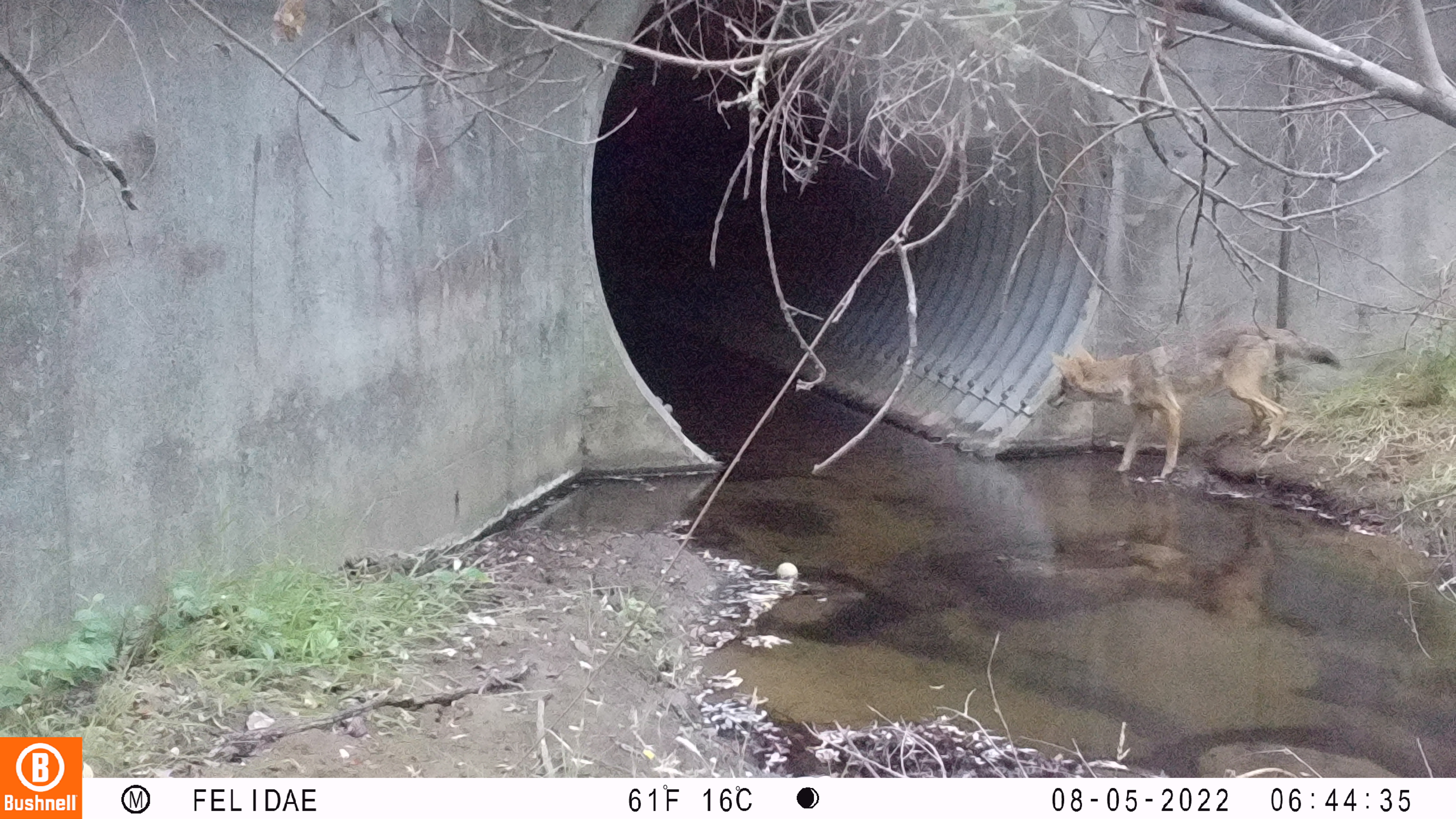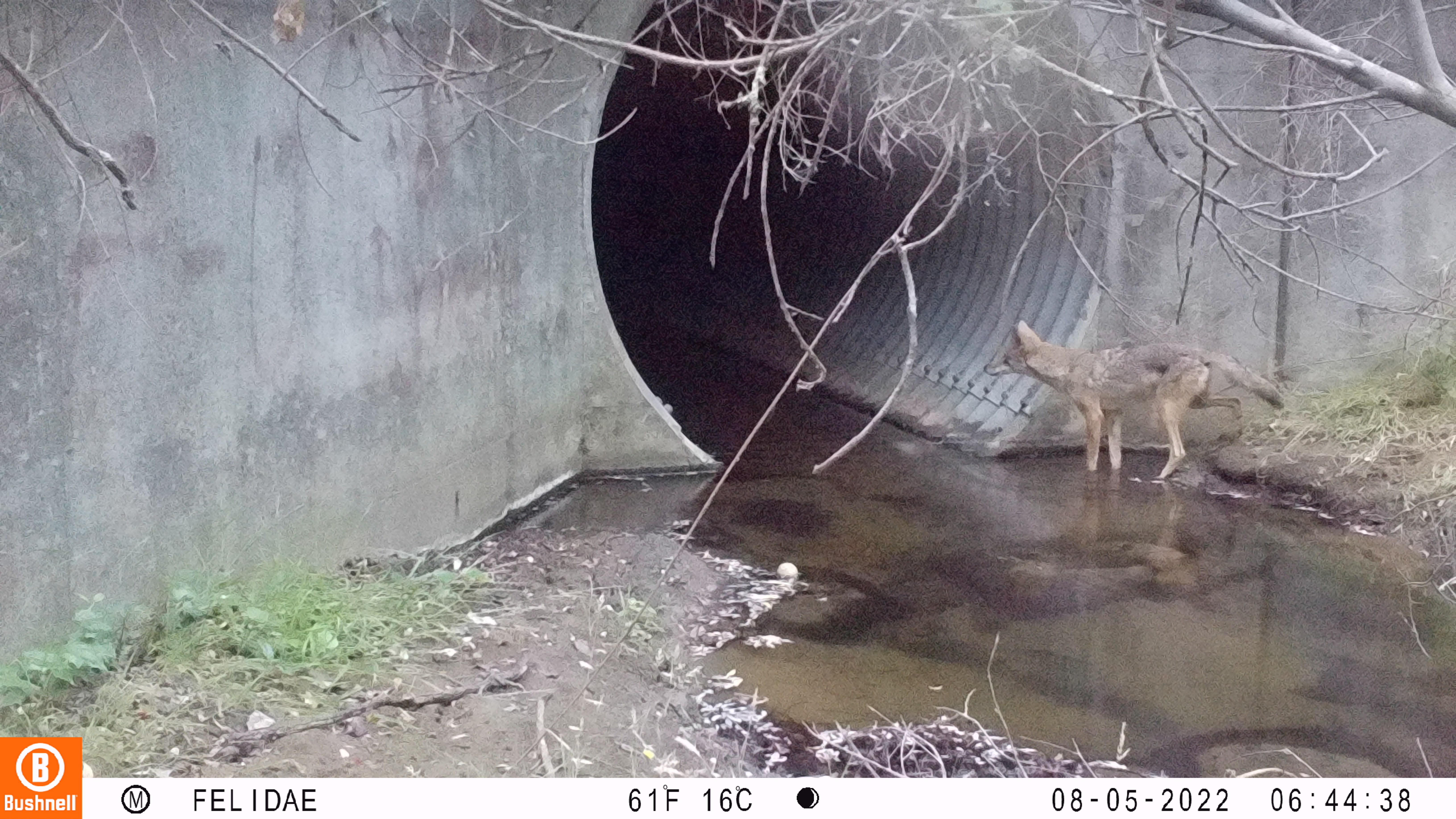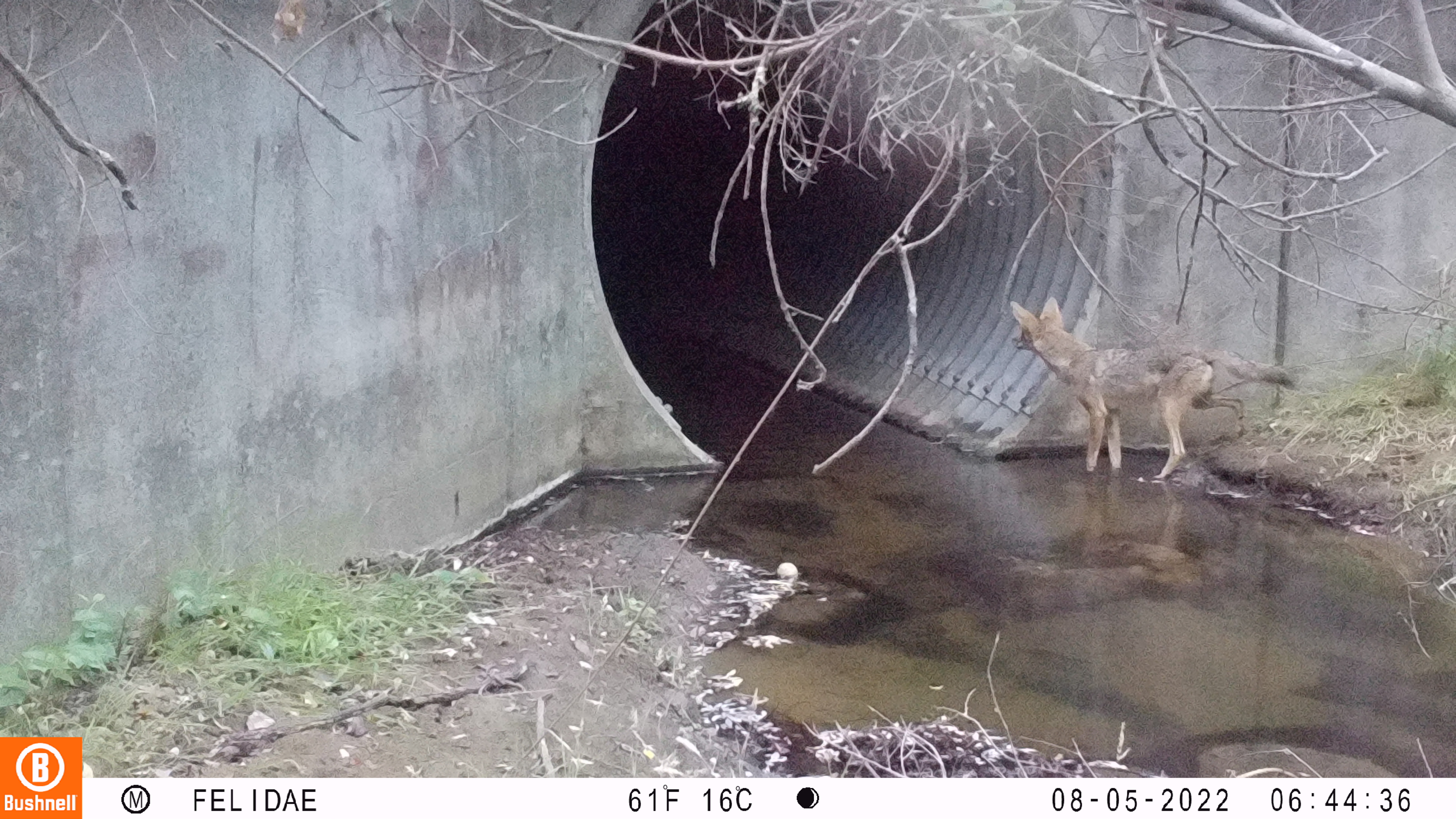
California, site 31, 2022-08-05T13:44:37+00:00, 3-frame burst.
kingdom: Animalia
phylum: Chordata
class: Mammalia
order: Carnivora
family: Canidae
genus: Canis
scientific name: Canis latrans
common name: coyote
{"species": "coyote (Canis latrans)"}